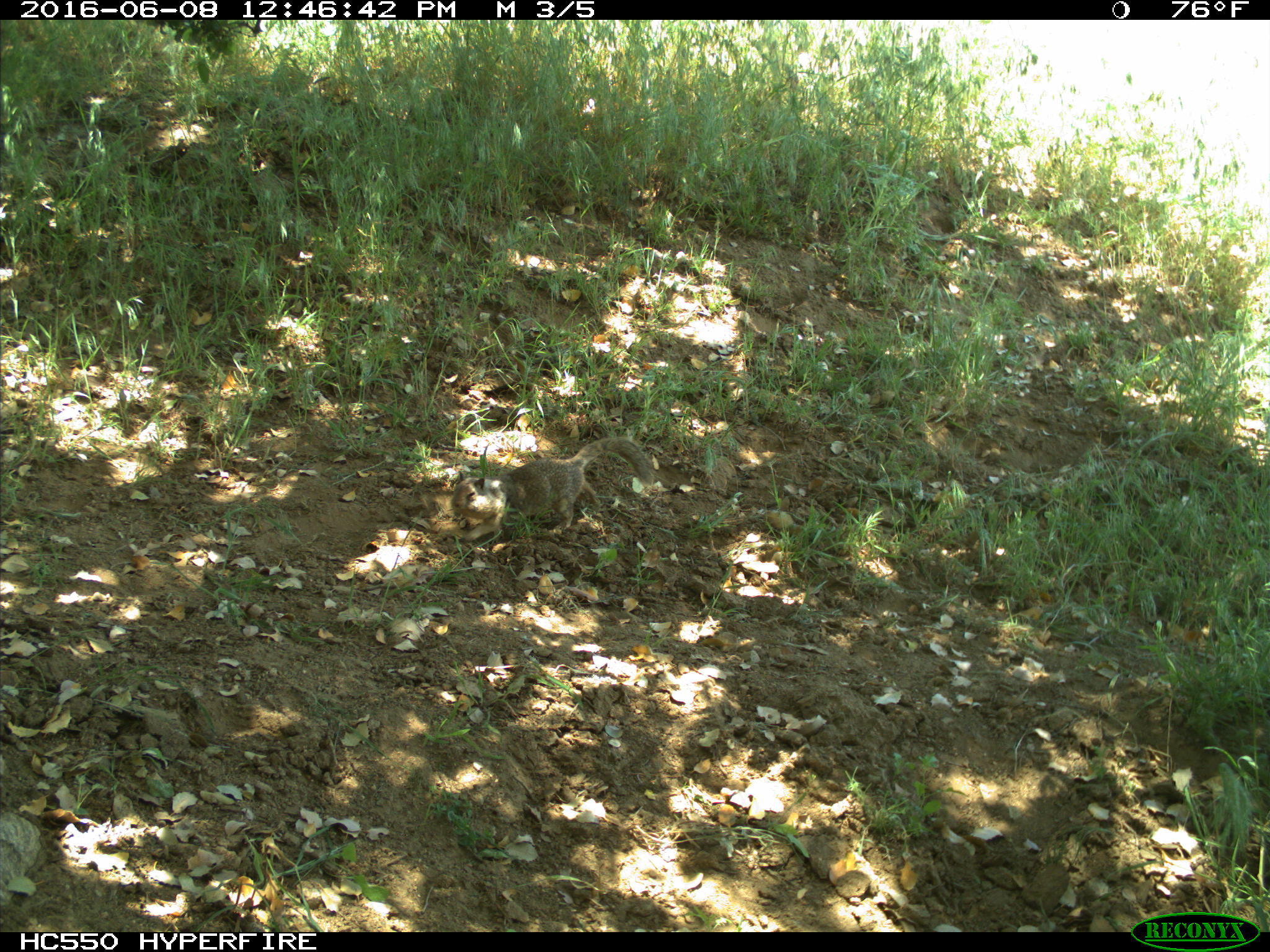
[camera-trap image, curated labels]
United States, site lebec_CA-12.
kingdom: Animalia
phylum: Chordata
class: Mammalia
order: Rodentia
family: Sciuridae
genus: Otospermophilus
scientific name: Otospermophilus beecheyi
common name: california ground squirrel